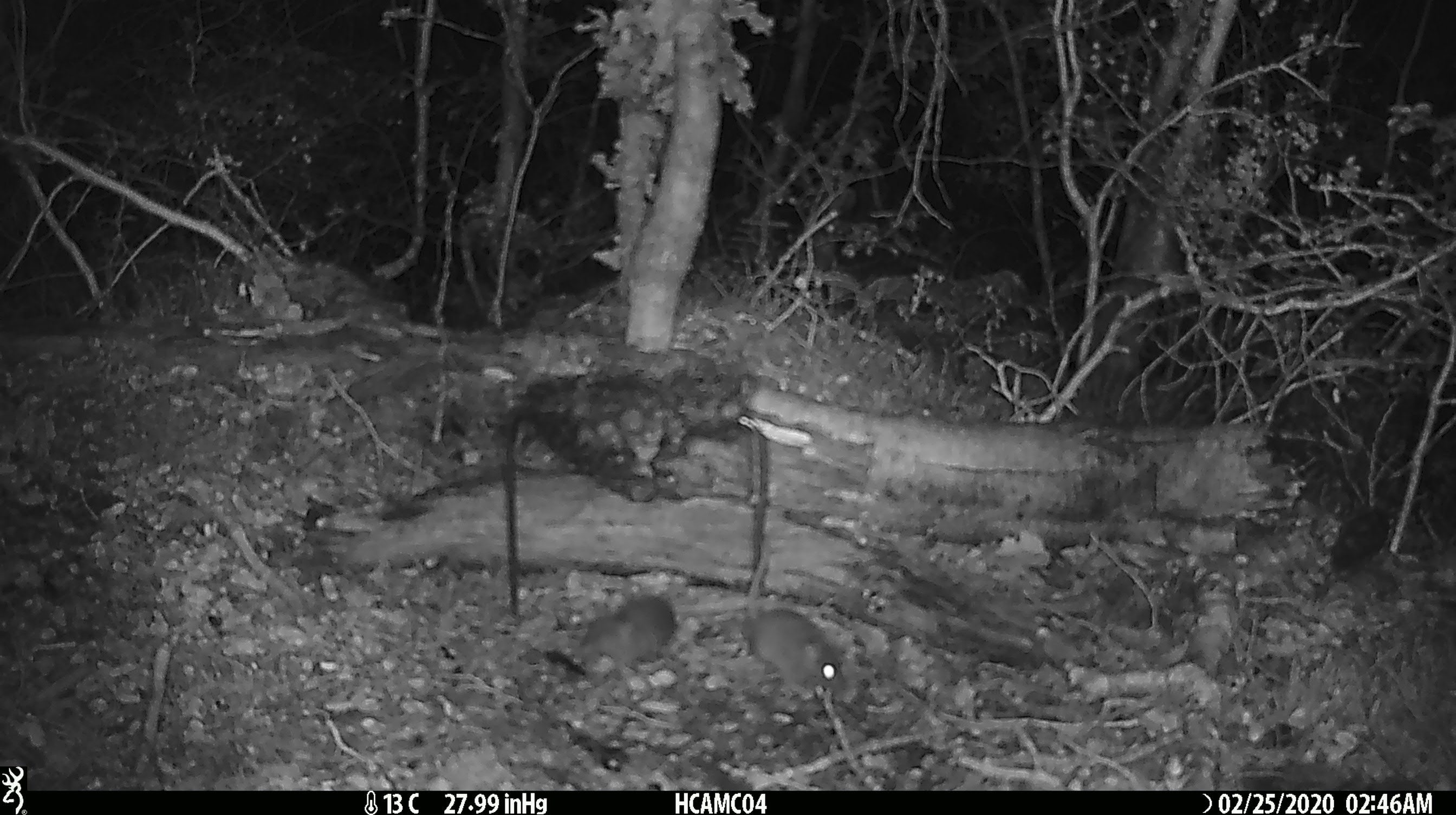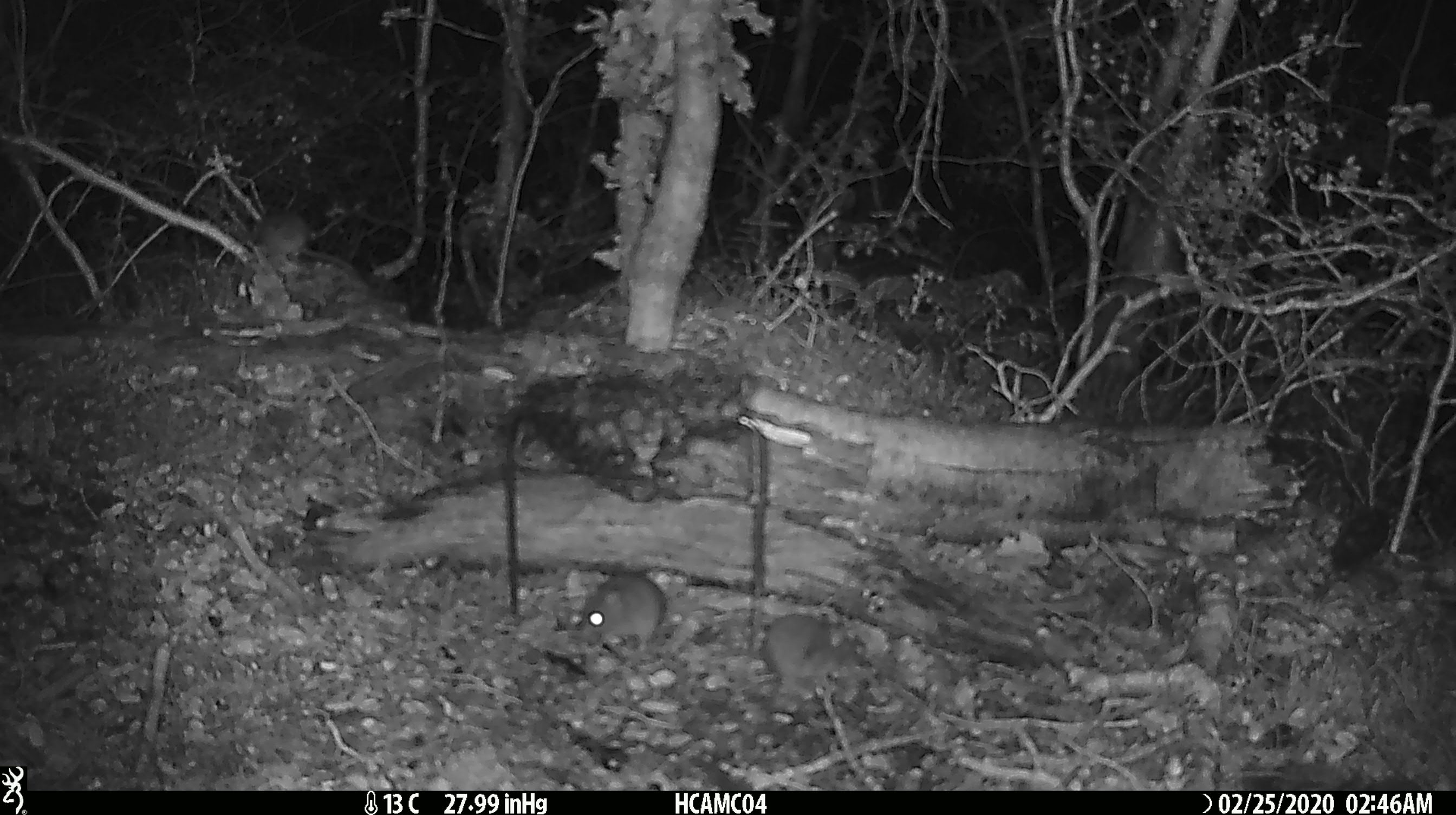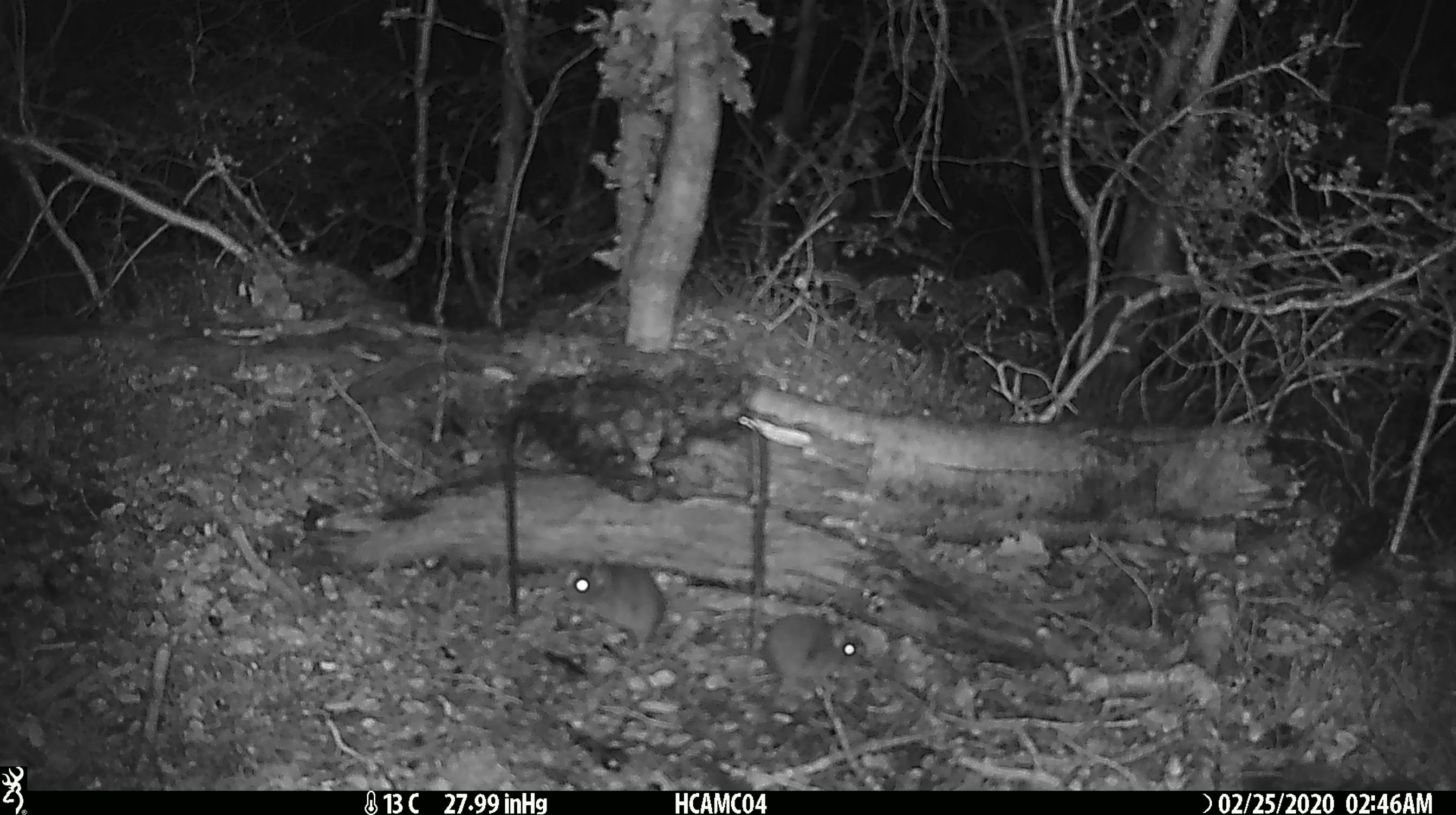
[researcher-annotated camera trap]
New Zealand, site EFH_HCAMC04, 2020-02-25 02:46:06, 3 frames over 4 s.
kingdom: Animalia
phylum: Chordata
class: Mammalia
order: Rodentia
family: Muridae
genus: Mus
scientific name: Mus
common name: mouse